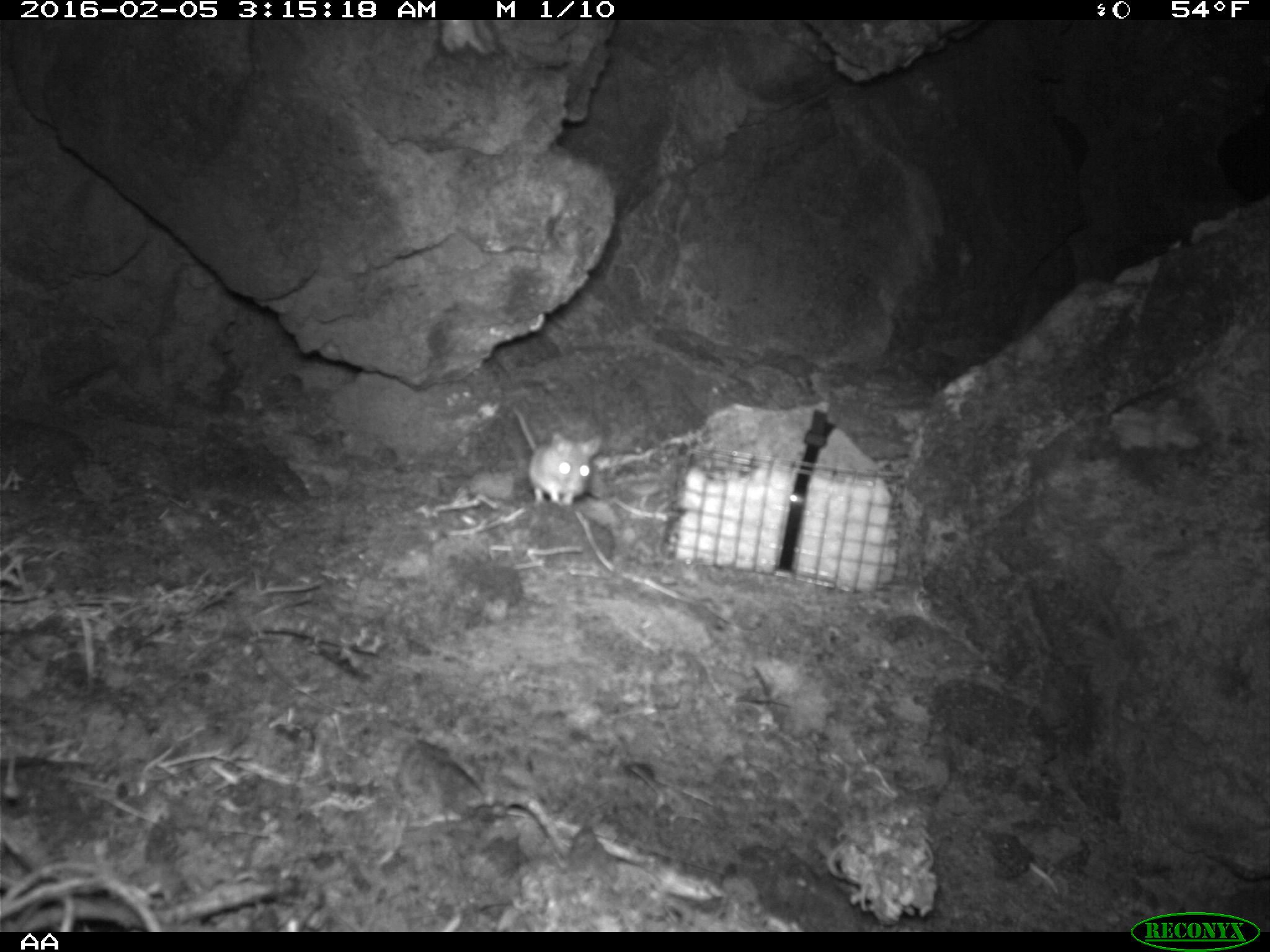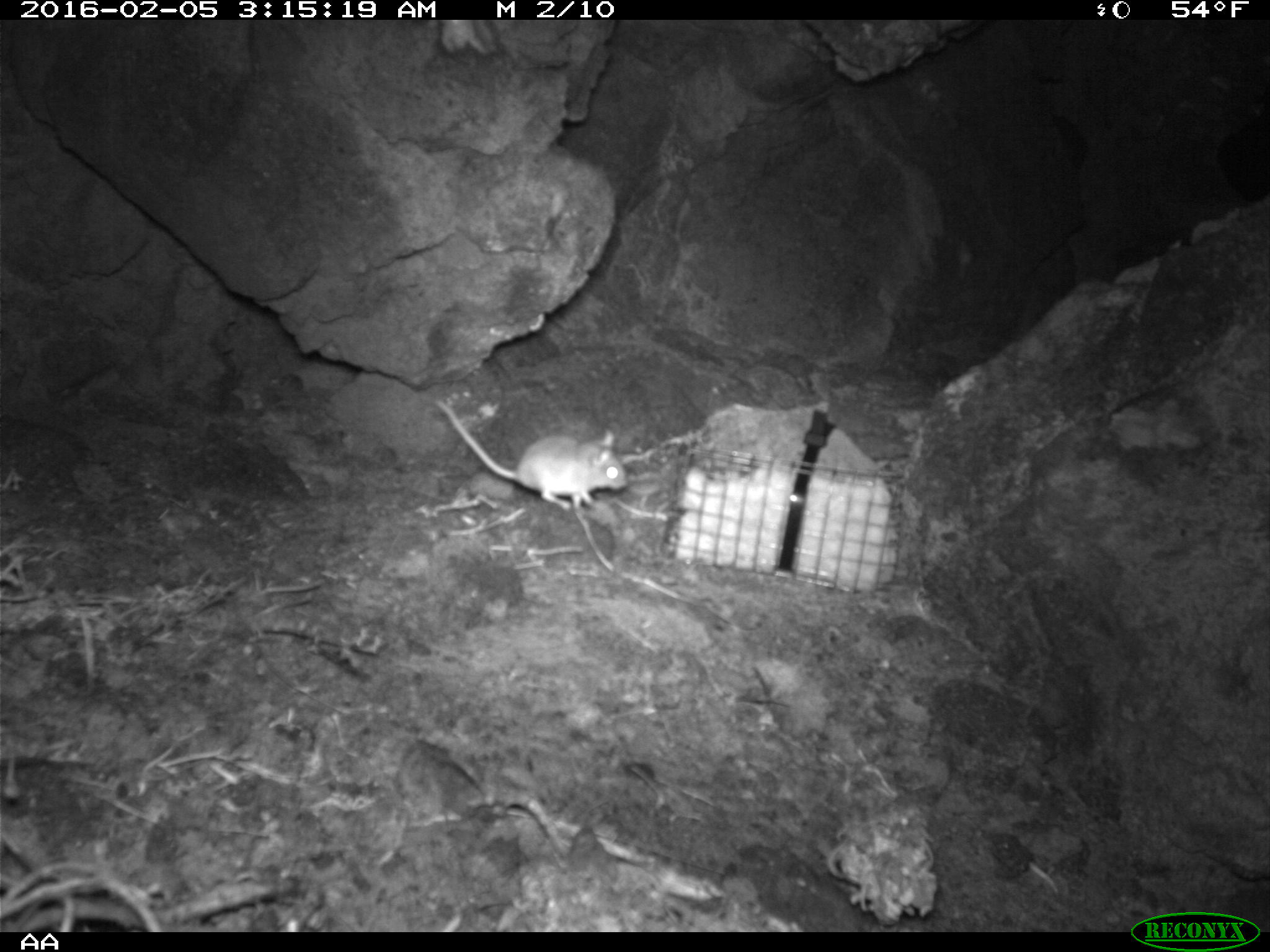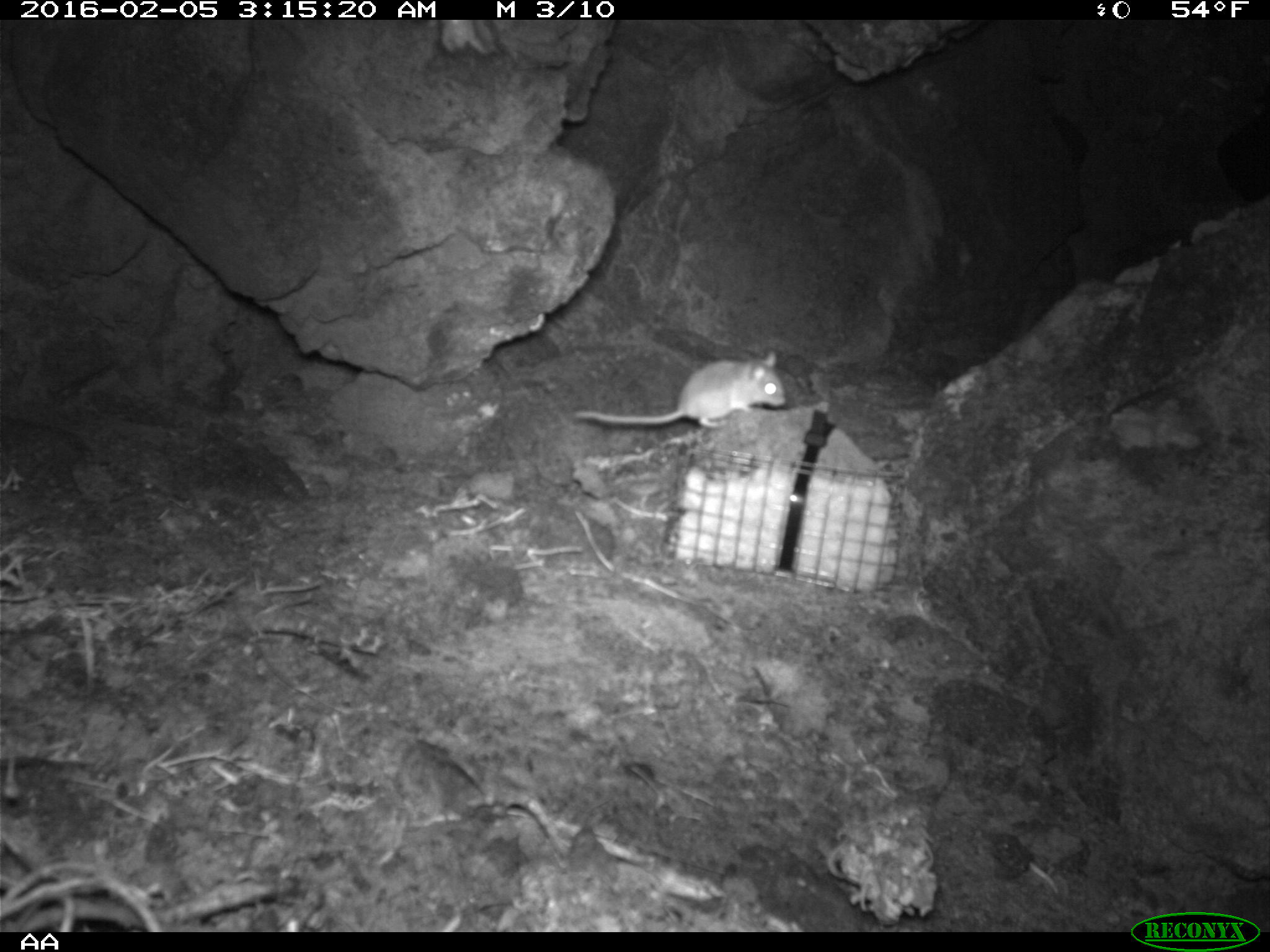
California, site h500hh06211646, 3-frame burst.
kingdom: Animalia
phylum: Chordata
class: Mammalia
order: Rodentia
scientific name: Rodentia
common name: rodent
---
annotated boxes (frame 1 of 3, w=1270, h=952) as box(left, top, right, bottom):
rodent: box(512, 408, 601, 506)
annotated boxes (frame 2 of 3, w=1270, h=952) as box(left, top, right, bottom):
rodent: box(430, 400, 630, 509)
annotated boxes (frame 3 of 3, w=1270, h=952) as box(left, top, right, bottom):
rodent: box(569, 350, 786, 431)